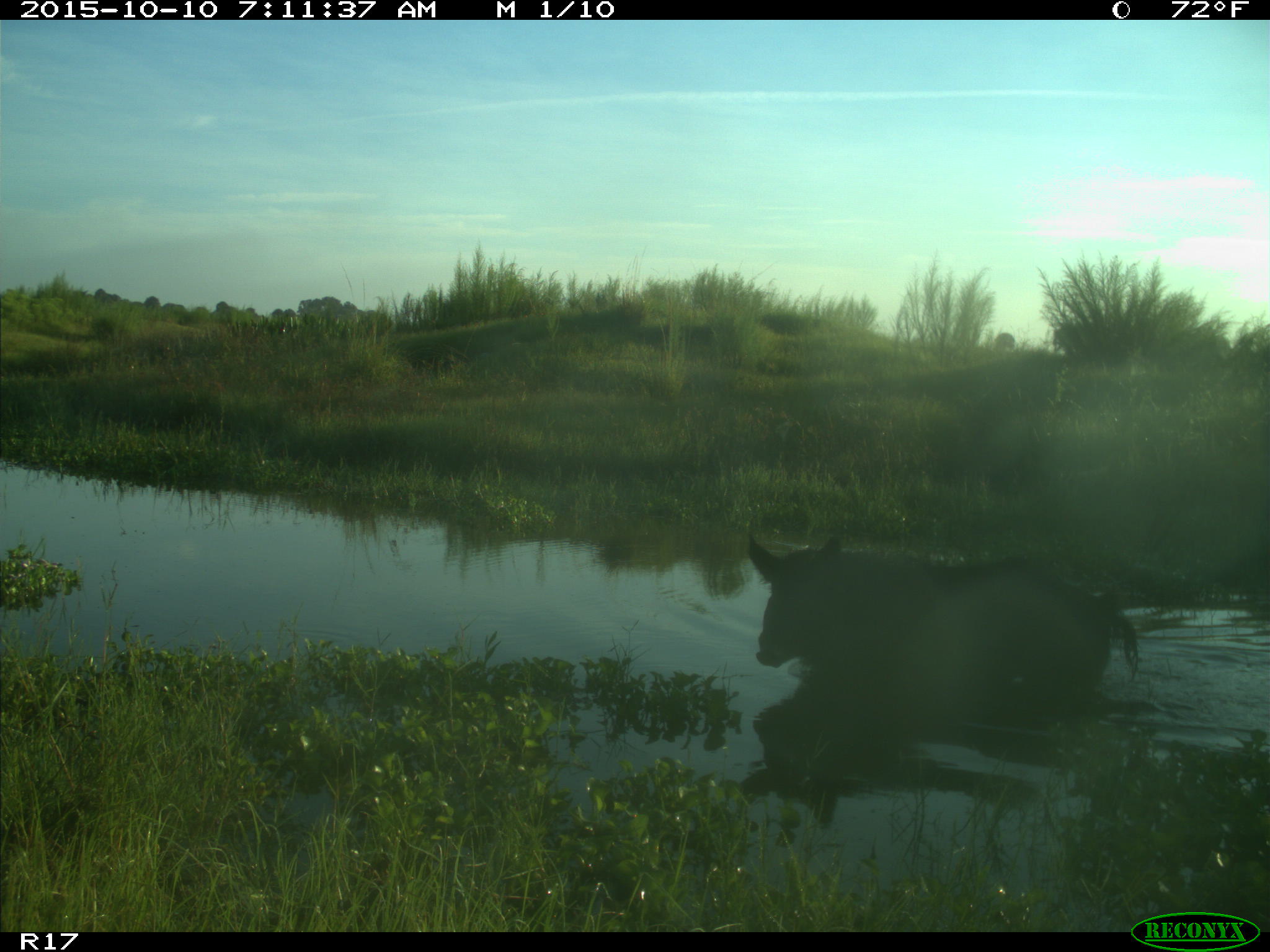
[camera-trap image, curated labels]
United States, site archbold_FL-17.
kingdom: Animalia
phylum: Chordata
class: Mammalia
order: Artiodactyla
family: Suidae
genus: Sus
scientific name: Sus scrofa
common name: wild boar